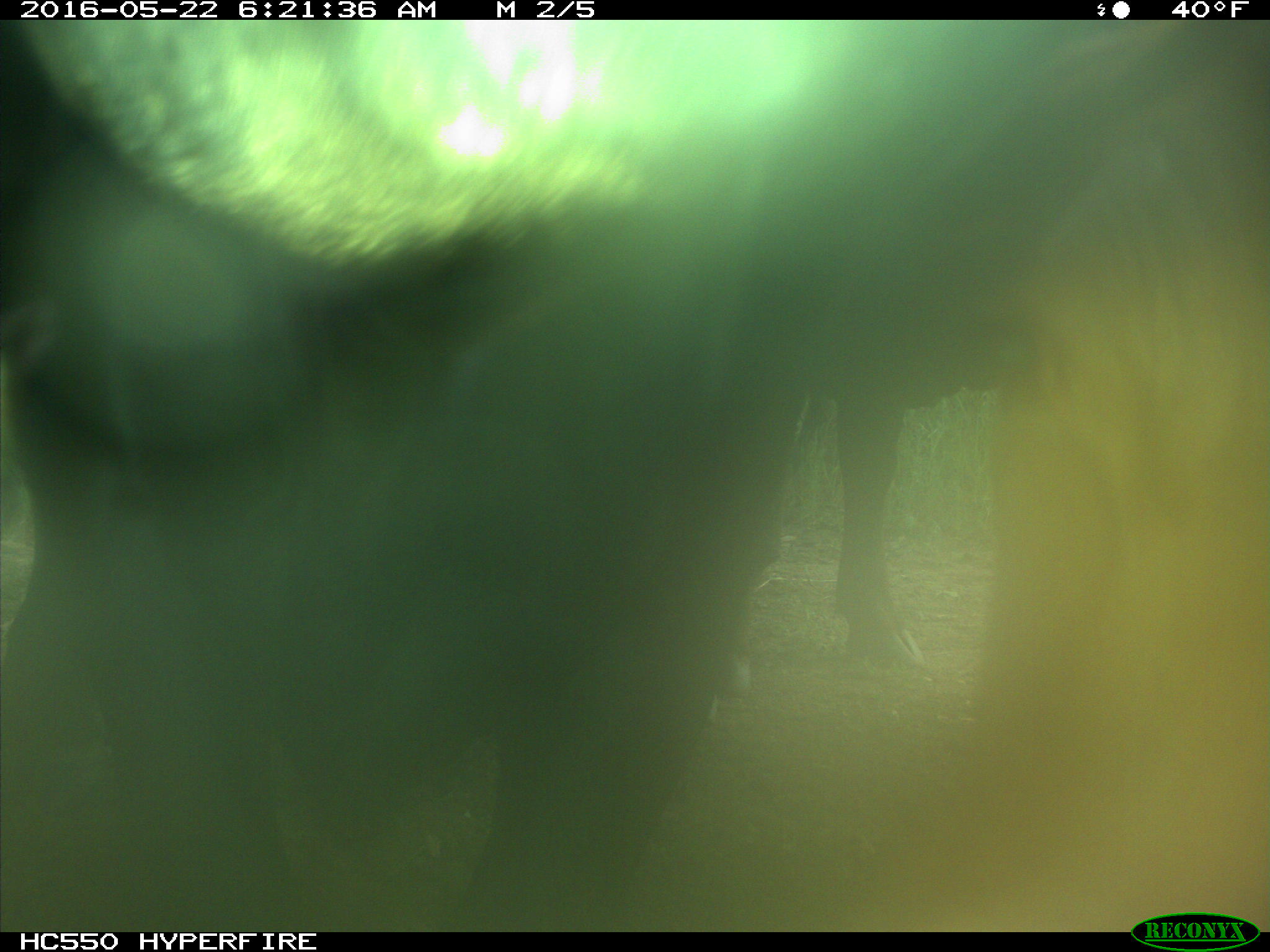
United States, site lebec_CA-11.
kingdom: Animalia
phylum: Chordata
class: Mammalia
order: Artiodactyla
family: Bovidae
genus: Bos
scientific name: Bos taurus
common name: domestic cow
Bos taurus (domestic cow).